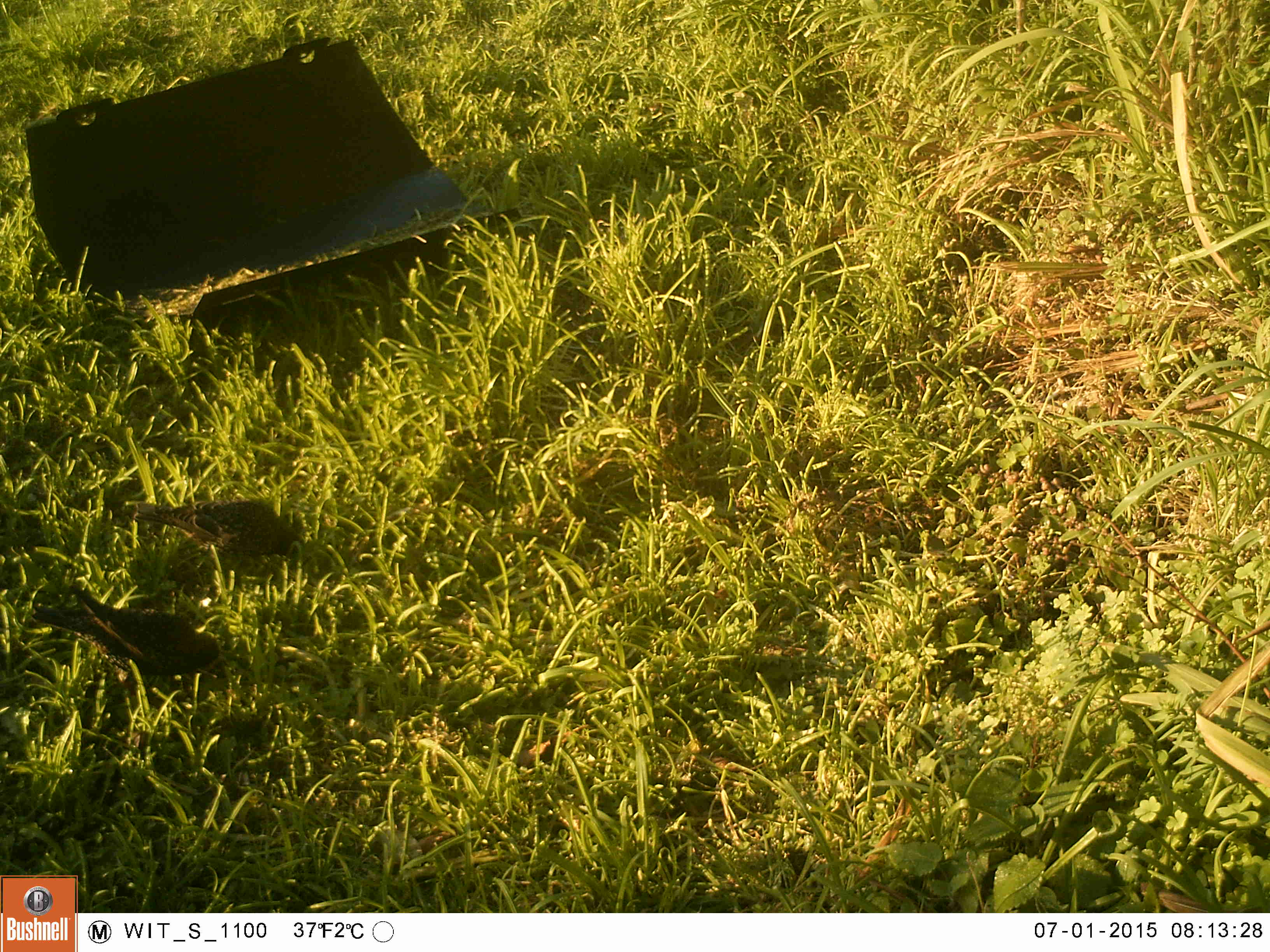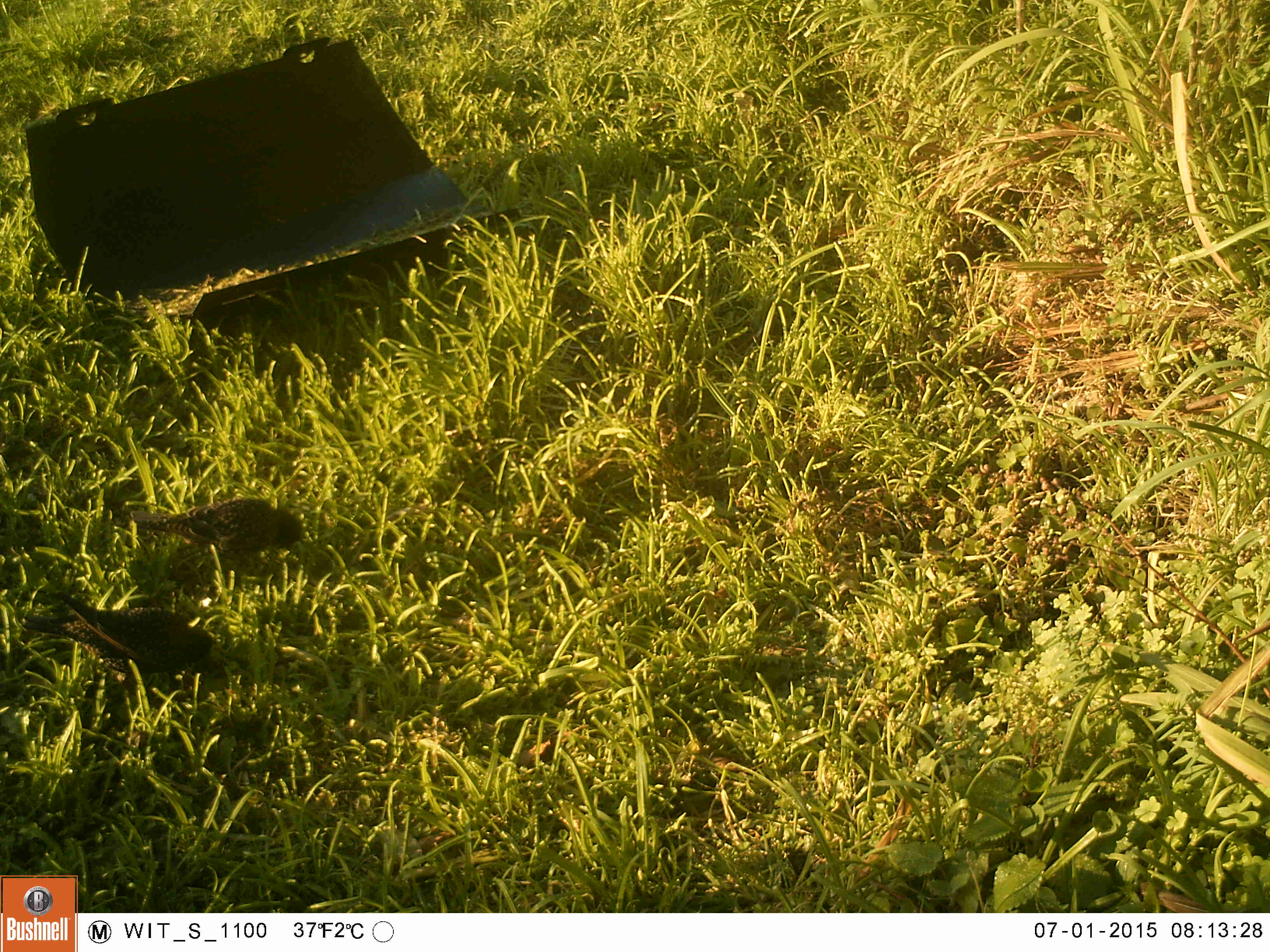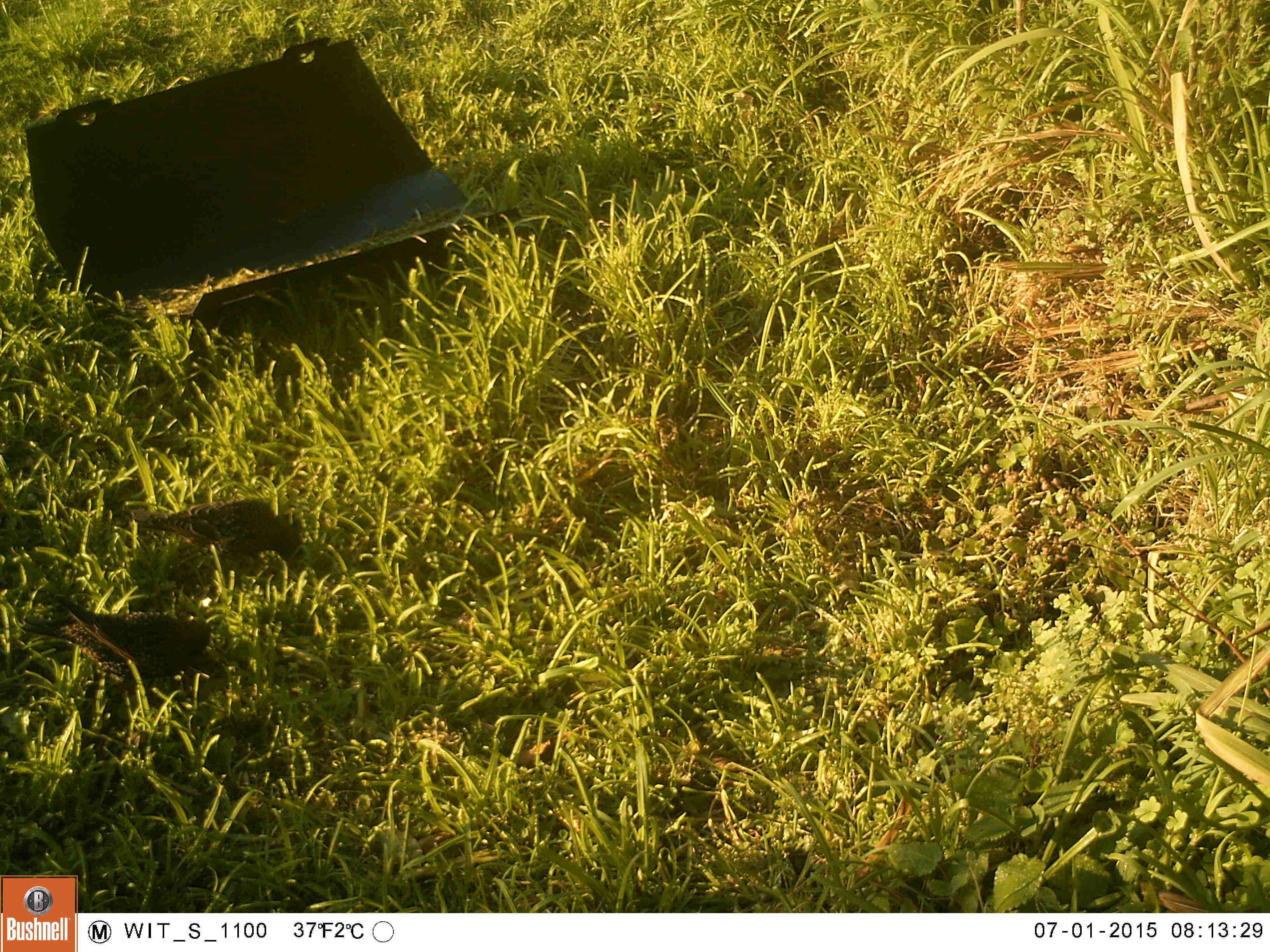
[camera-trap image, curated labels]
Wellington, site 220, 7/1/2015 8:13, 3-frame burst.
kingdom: Animalia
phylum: Chordata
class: Aves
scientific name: Aves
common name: bird